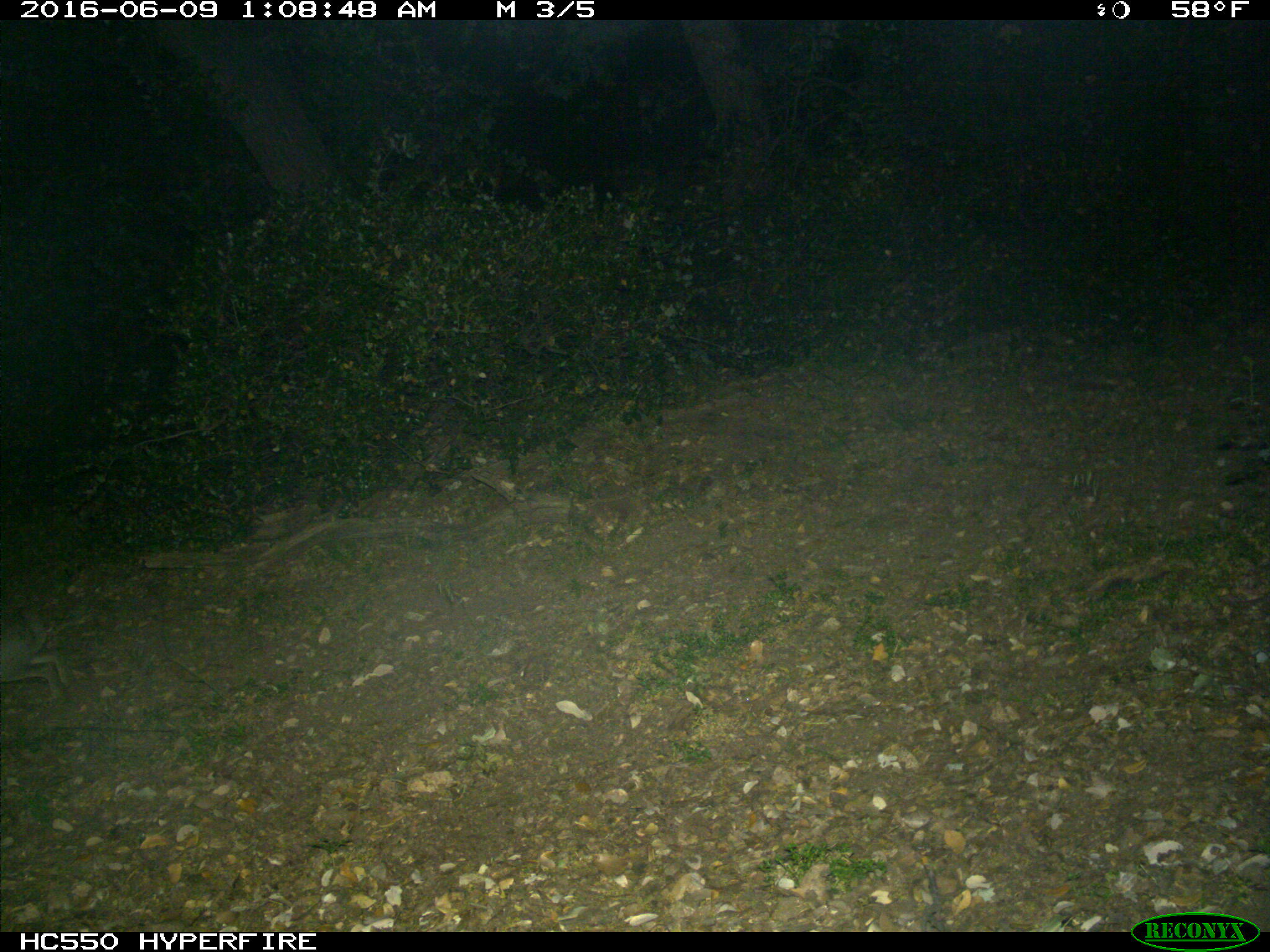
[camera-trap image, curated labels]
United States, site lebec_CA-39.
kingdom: Animalia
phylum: Chordata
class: Mammalia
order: Lagomorpha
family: Leporidae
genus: Lepus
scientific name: Lepus californicus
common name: black-tailed jackrabbit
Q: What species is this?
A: Lepus californicus (black-tailed jackrabbit).